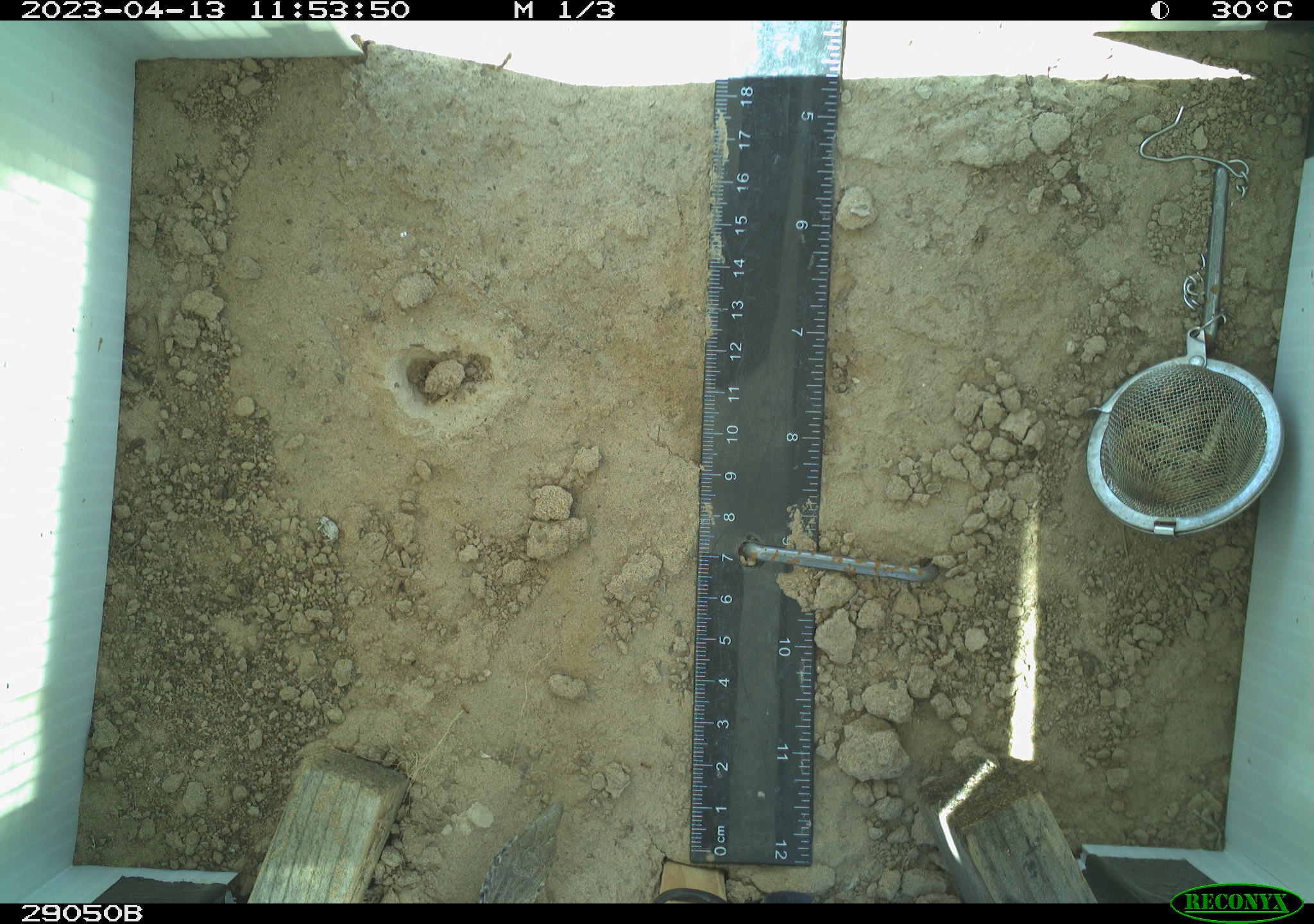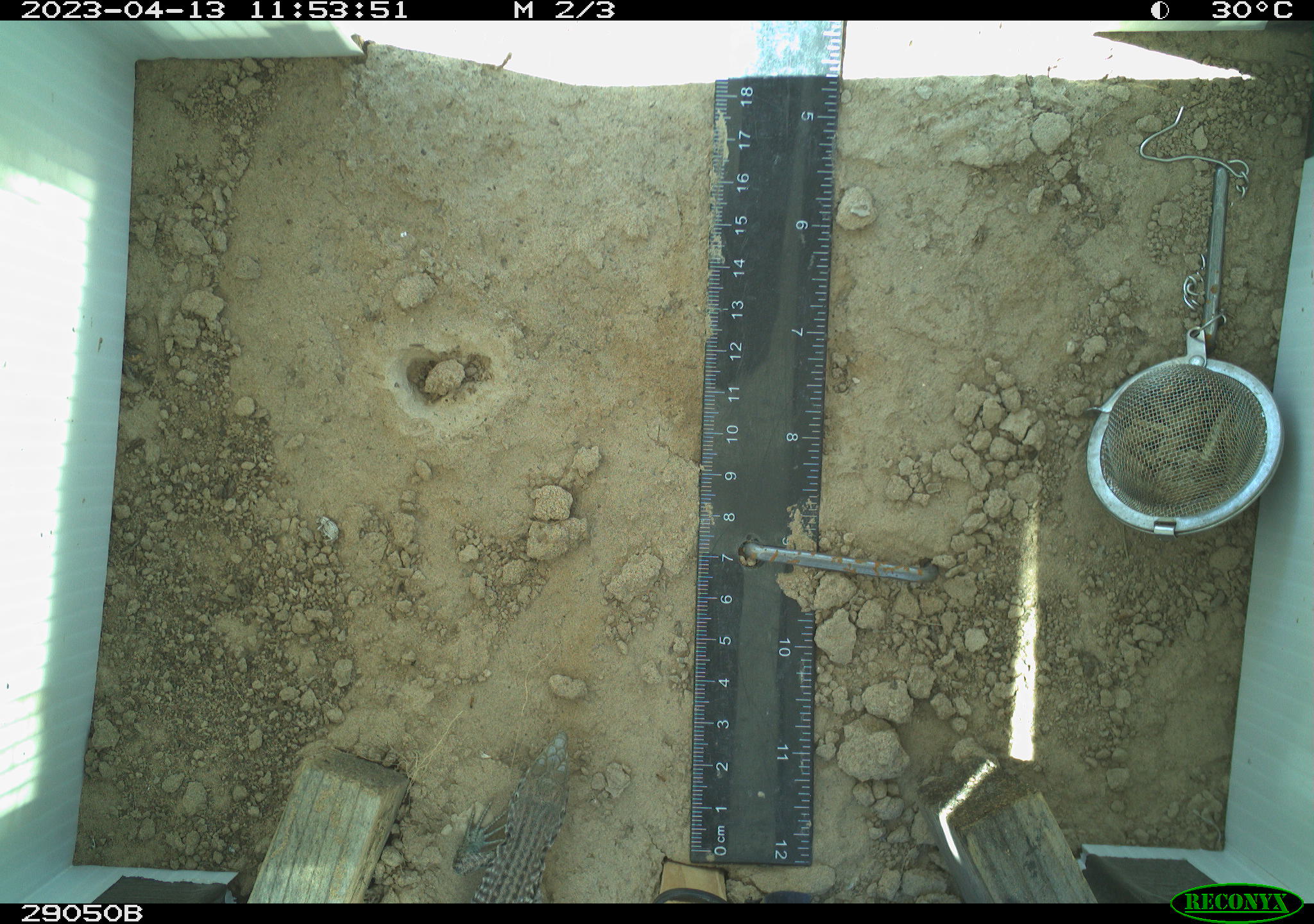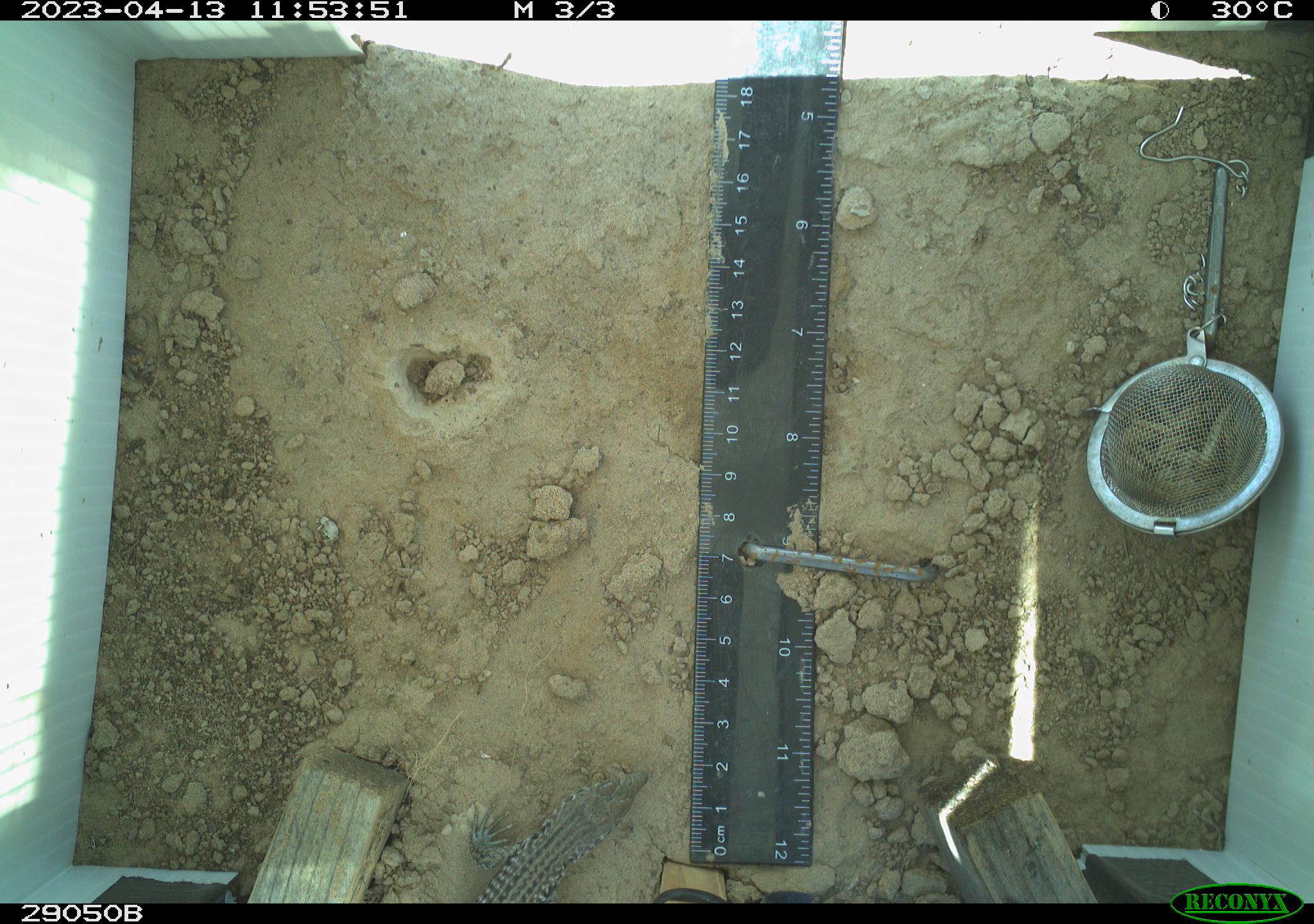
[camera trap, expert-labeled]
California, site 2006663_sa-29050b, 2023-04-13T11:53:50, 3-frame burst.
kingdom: Animalia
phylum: Chordata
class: Reptilia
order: Squamata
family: Teiidae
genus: Aspidoscelis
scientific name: Aspidoscelis tigris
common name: western whiptail